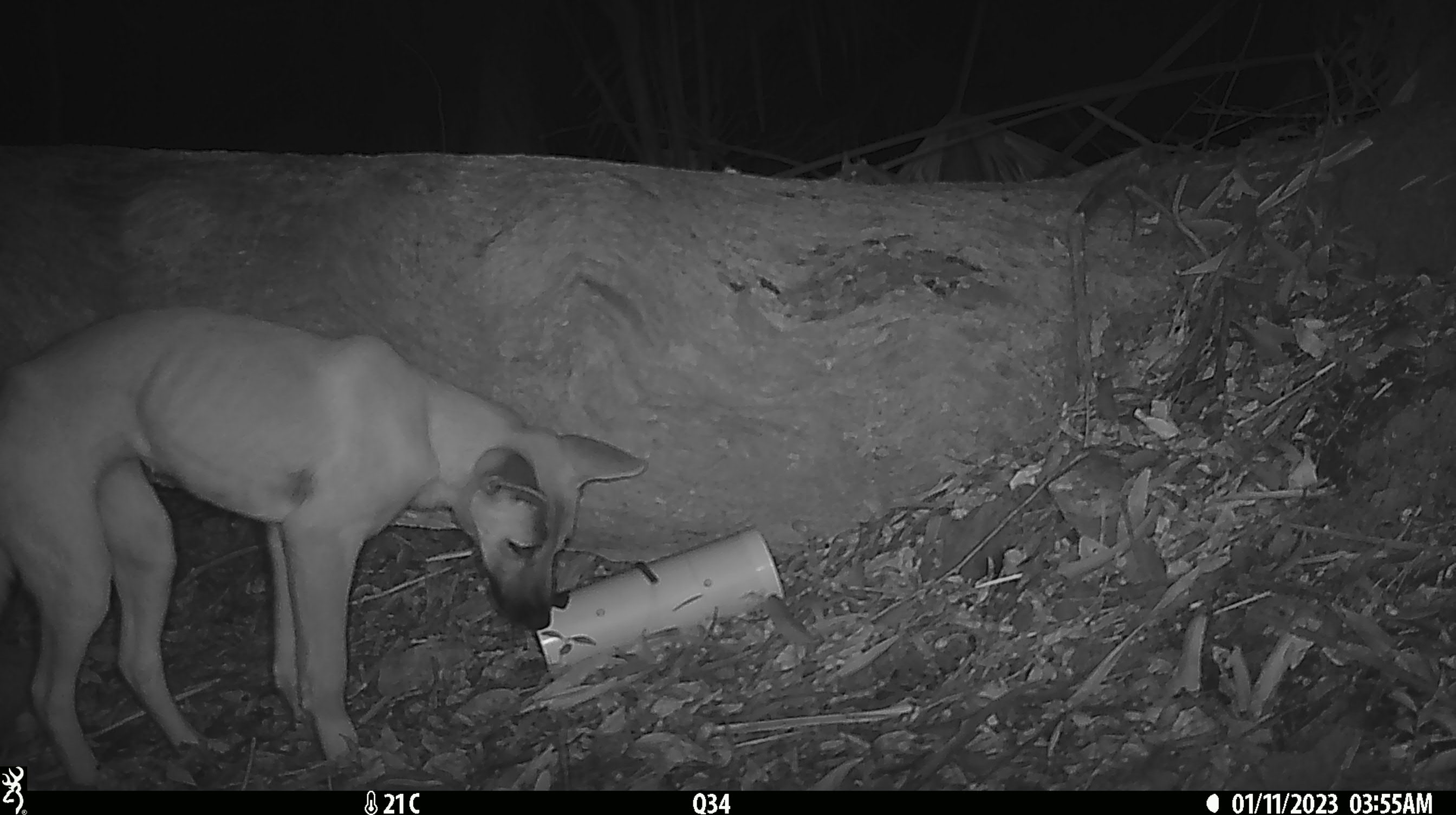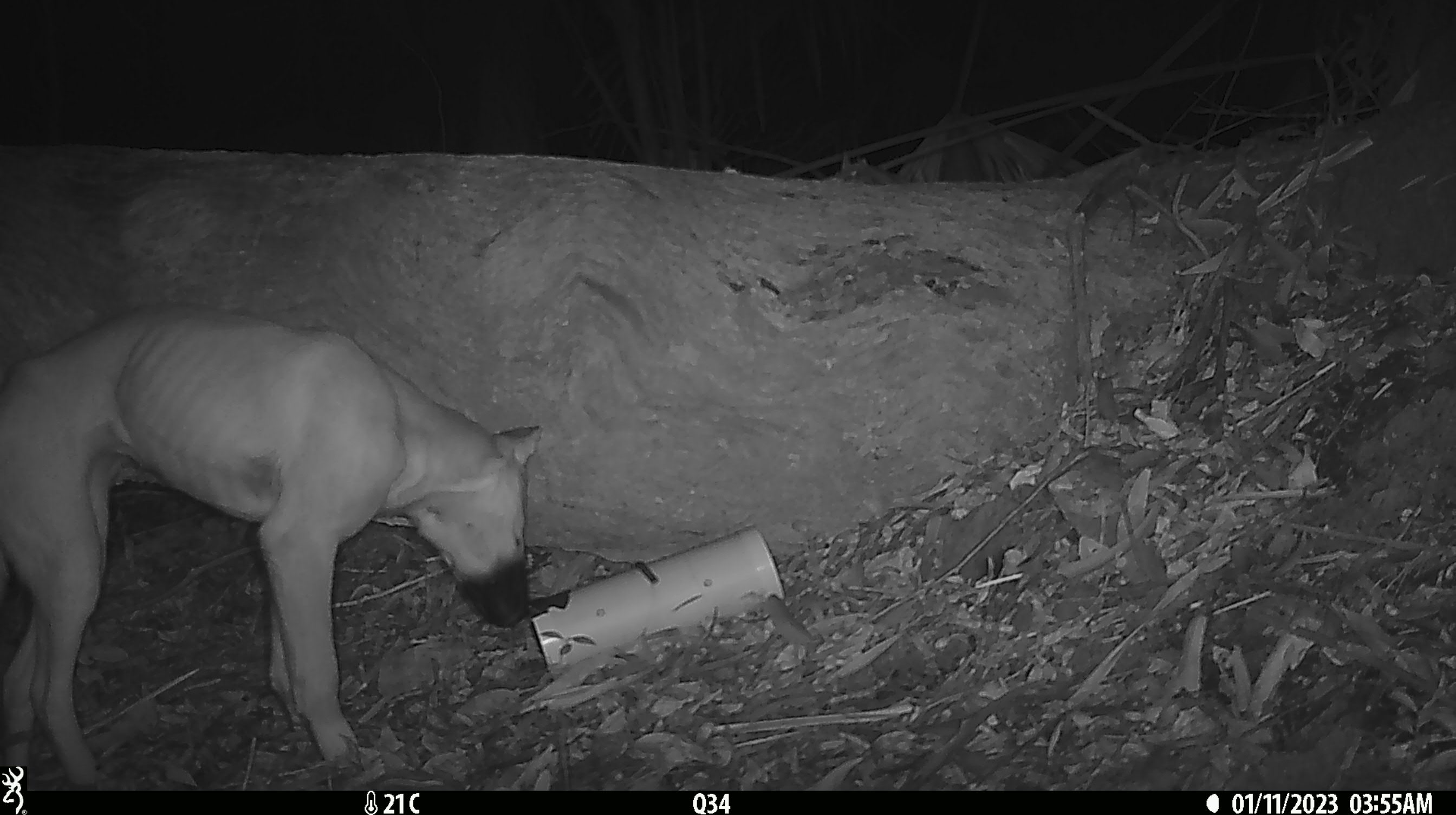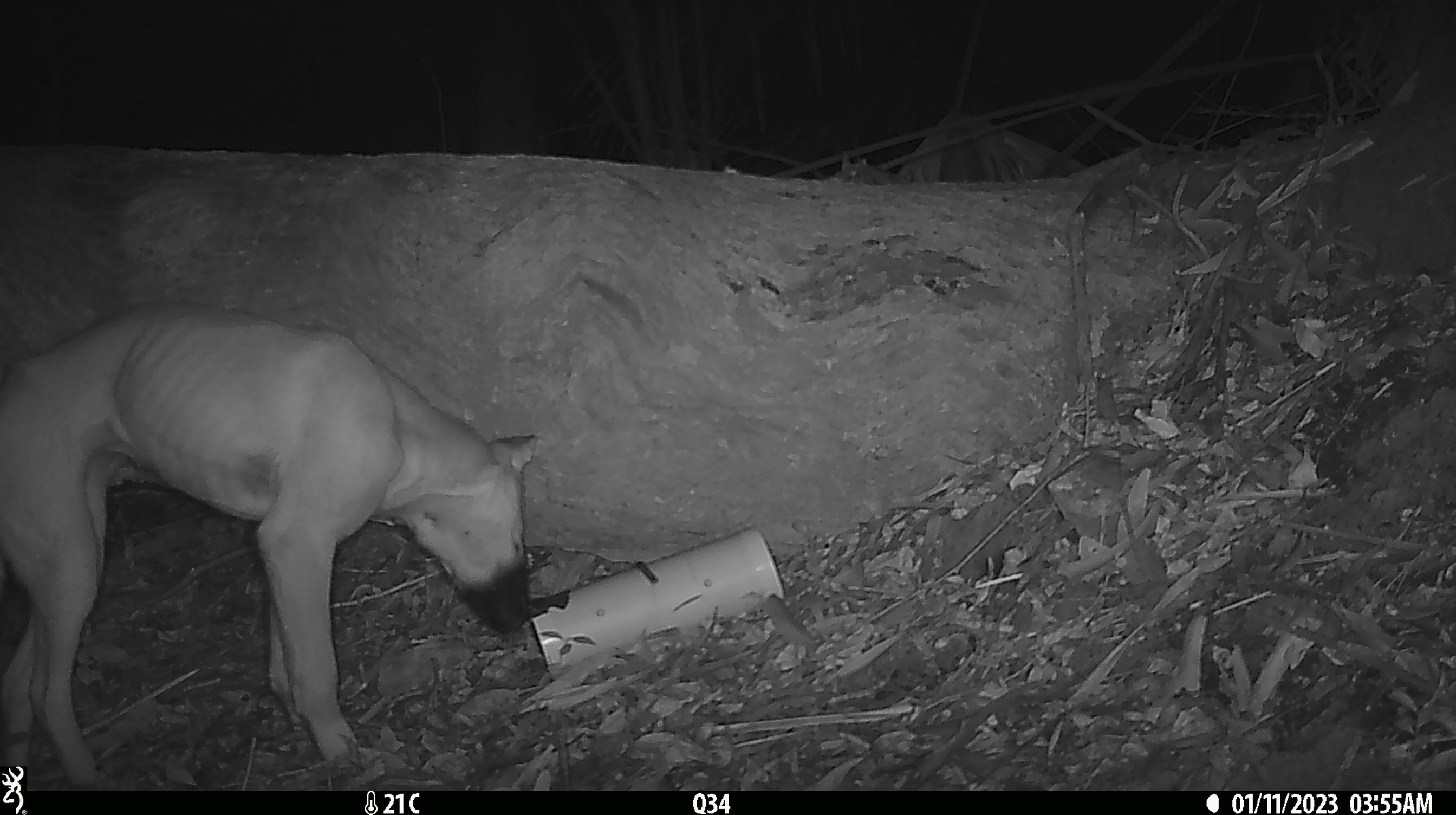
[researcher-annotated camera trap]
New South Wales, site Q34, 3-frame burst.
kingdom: Animalia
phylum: Chordata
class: Mammalia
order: Carnivora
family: Canidae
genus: Canis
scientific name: Canis familiaris dingo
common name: dingo